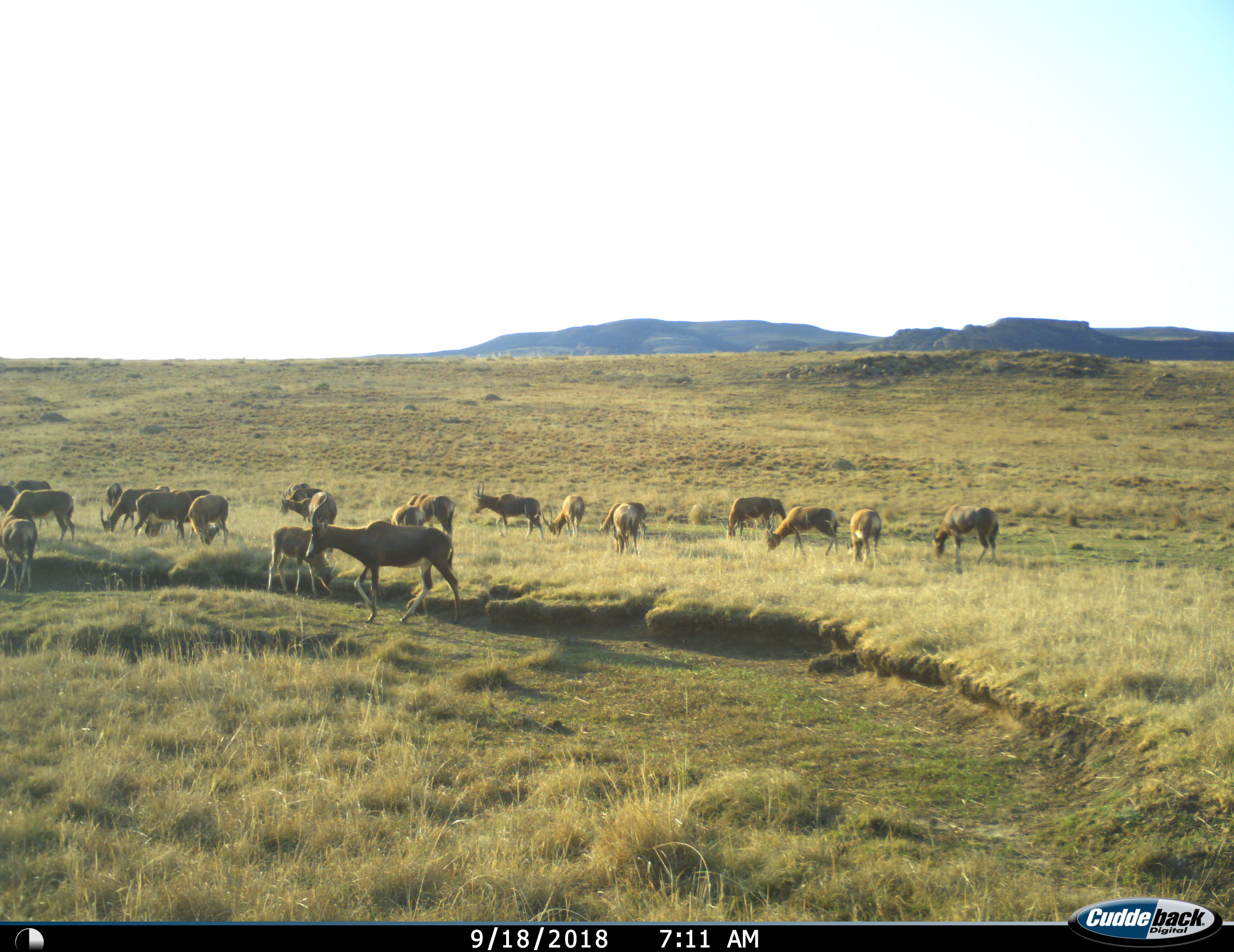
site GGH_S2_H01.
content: unidentified animal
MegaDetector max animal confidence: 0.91